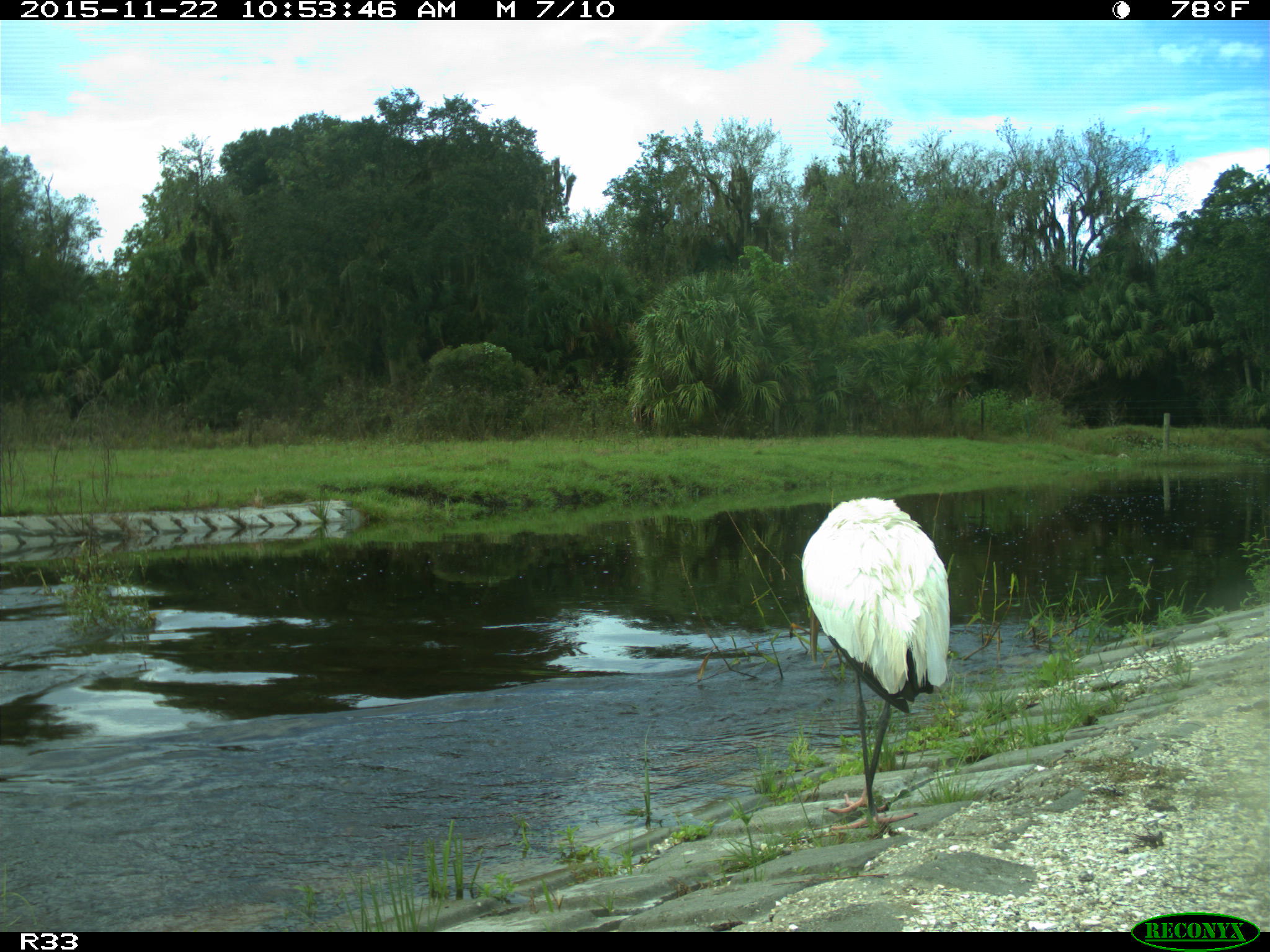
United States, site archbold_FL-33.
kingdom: Animalia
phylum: Chordata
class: Mammalia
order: Artiodactyla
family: Bovidae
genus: Bos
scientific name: Bos taurus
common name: domestic cow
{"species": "Bos taurus (domestic cow)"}